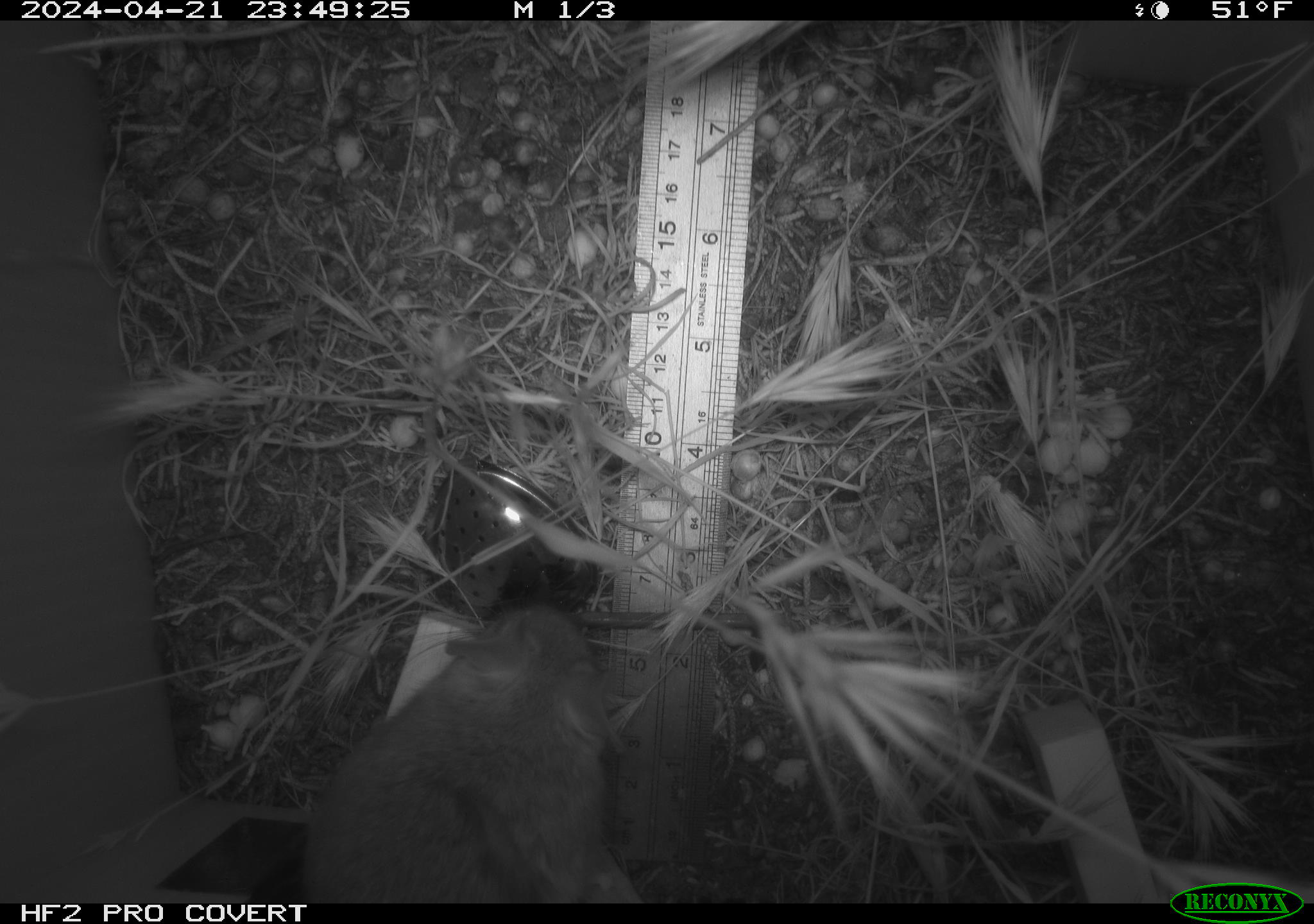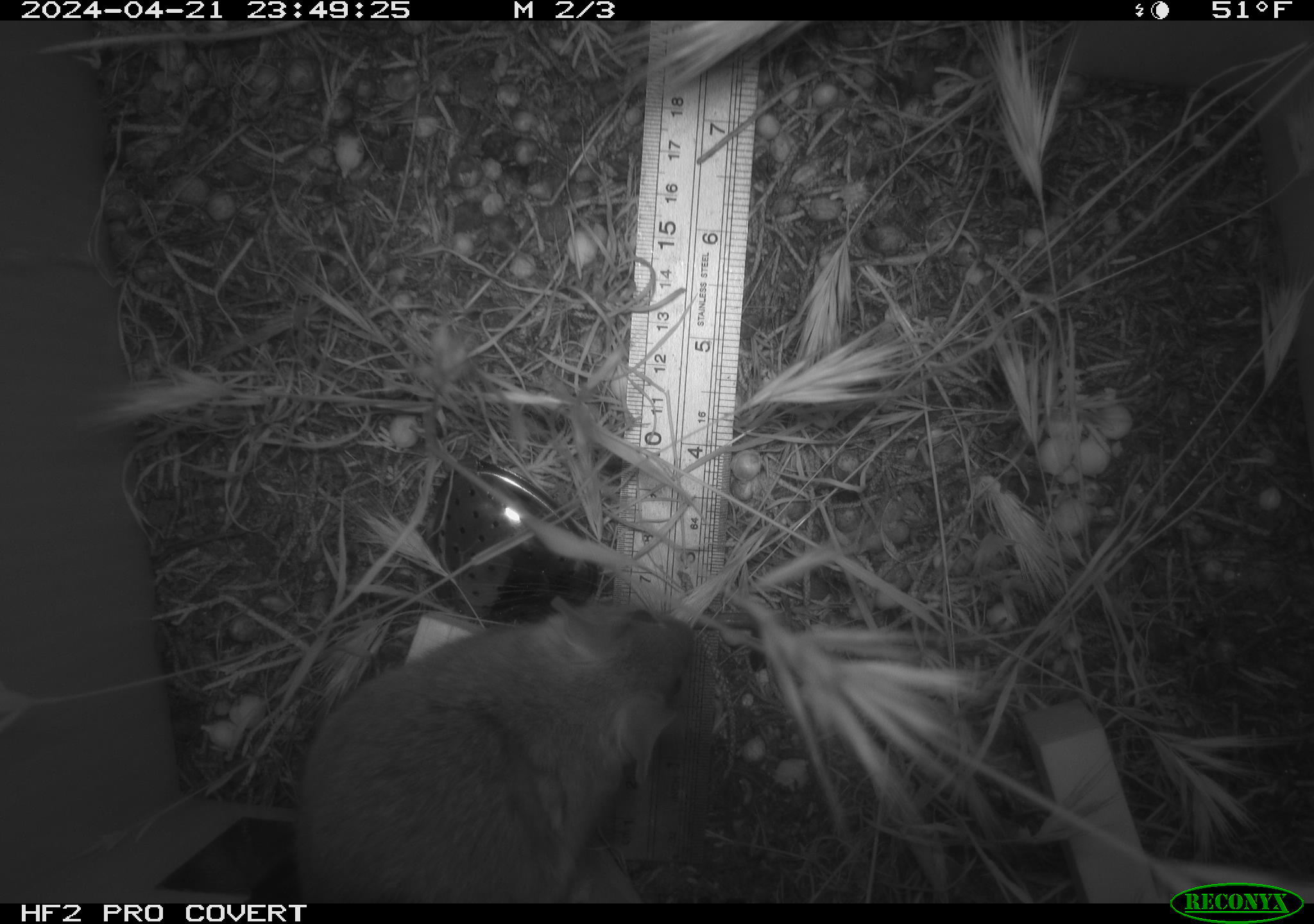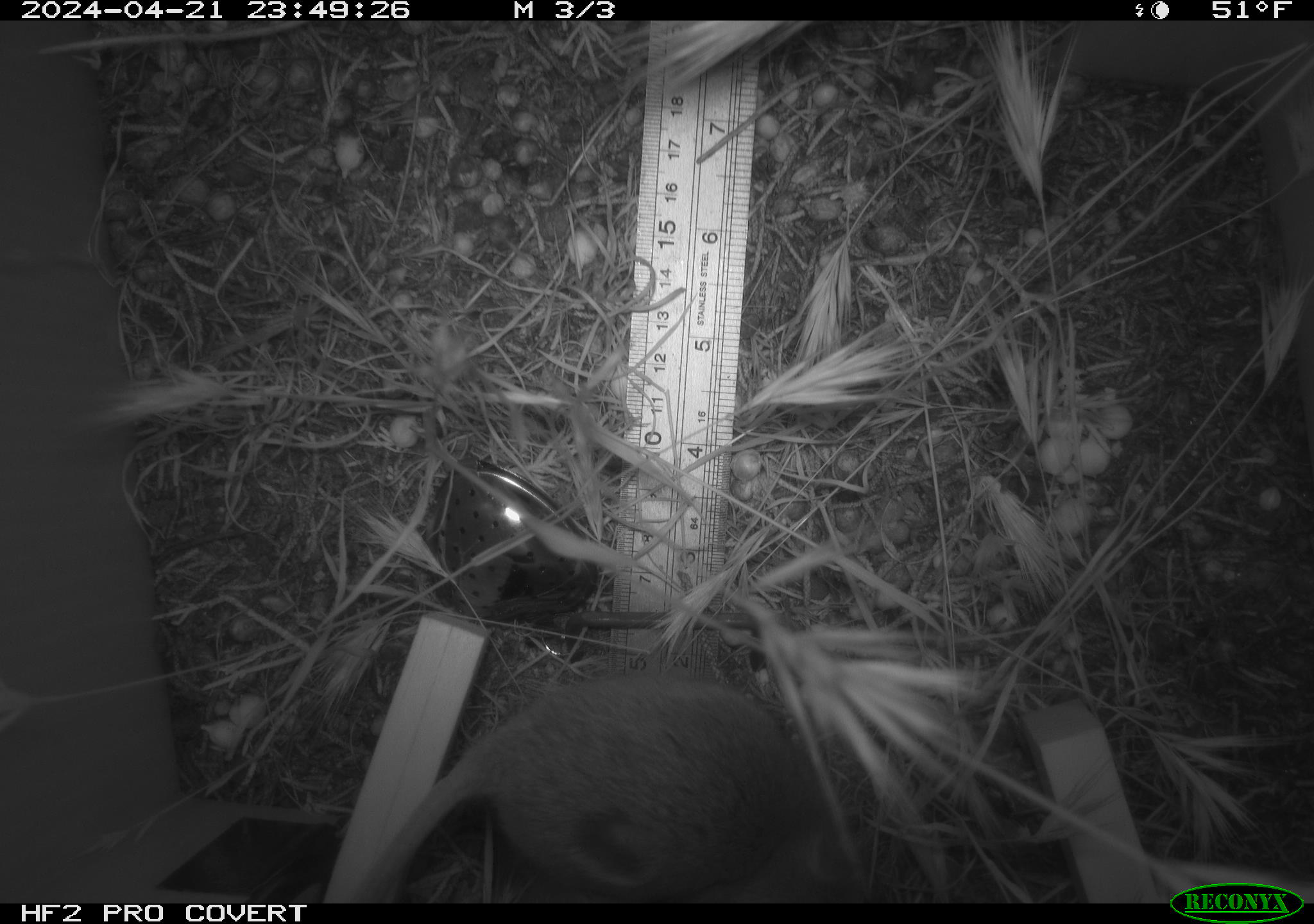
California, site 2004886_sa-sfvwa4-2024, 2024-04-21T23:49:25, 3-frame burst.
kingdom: Animalia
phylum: Chordata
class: Mammalia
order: Rodentia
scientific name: Rodentia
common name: mouse species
Mouse species (Rodentia).